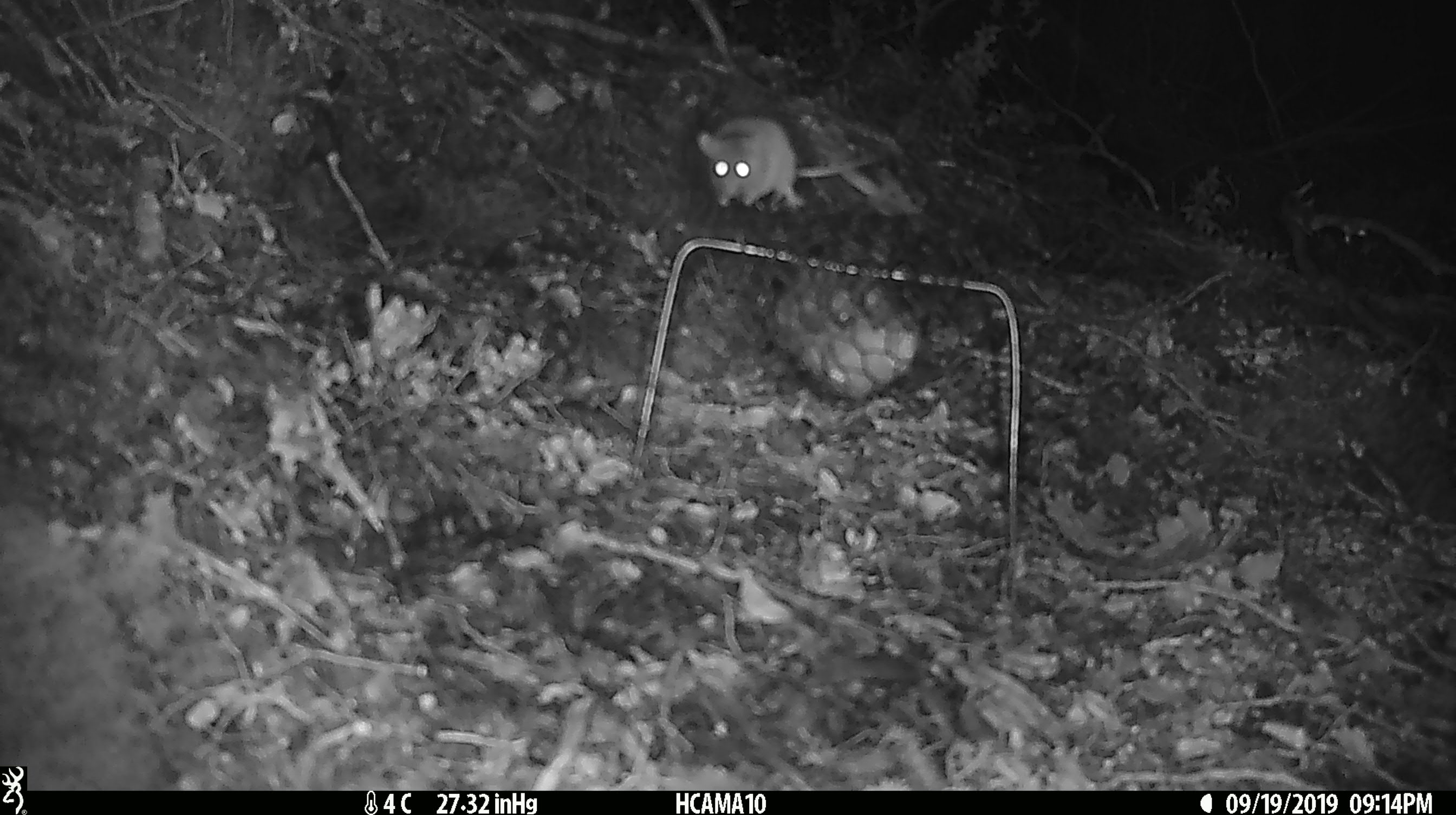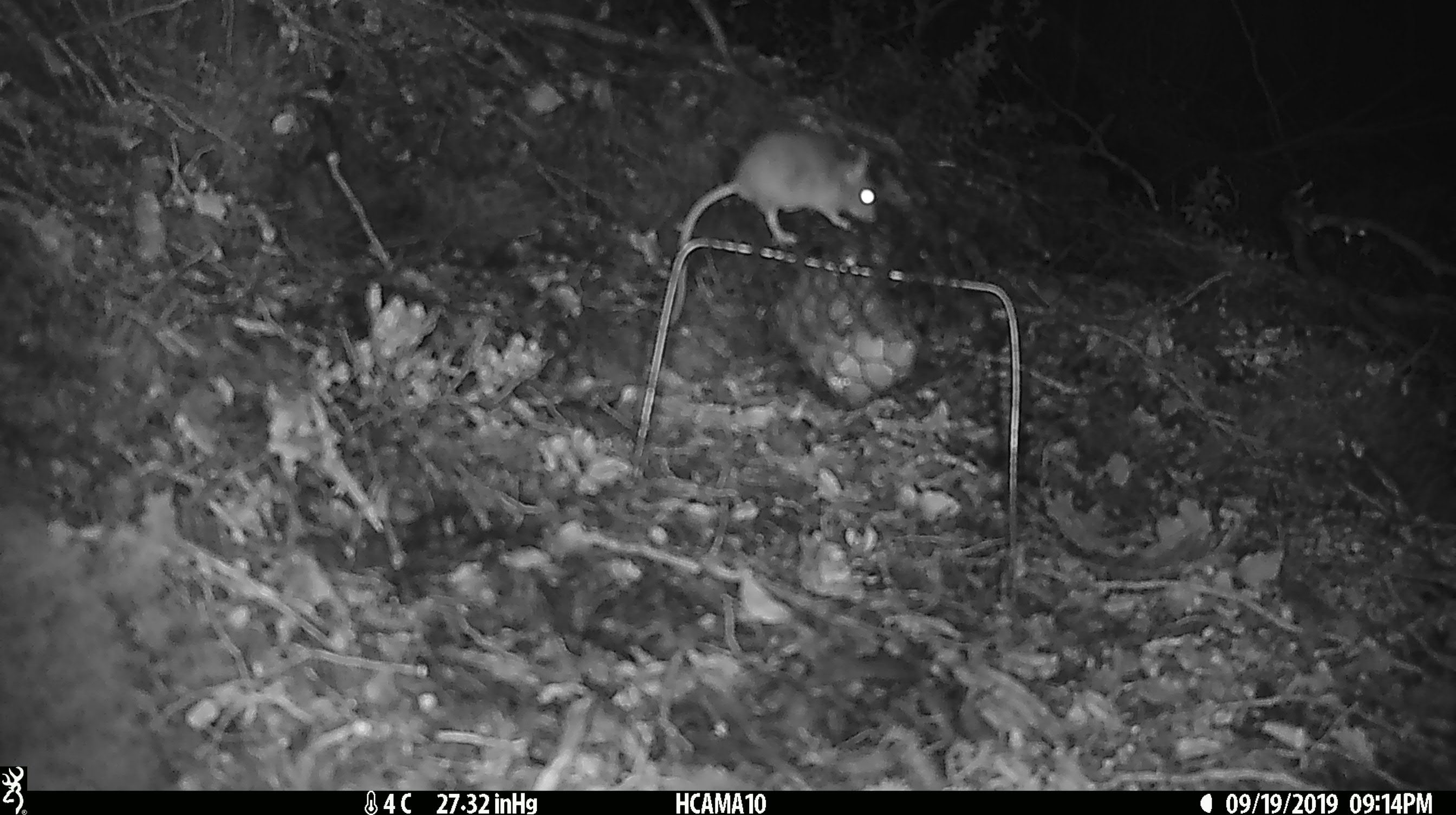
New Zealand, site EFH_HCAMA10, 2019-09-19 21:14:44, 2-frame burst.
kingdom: Animalia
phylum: Chordata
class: Mammalia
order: Rodentia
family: Muridae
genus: Mus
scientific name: Mus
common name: mouse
Mouse (Mus).